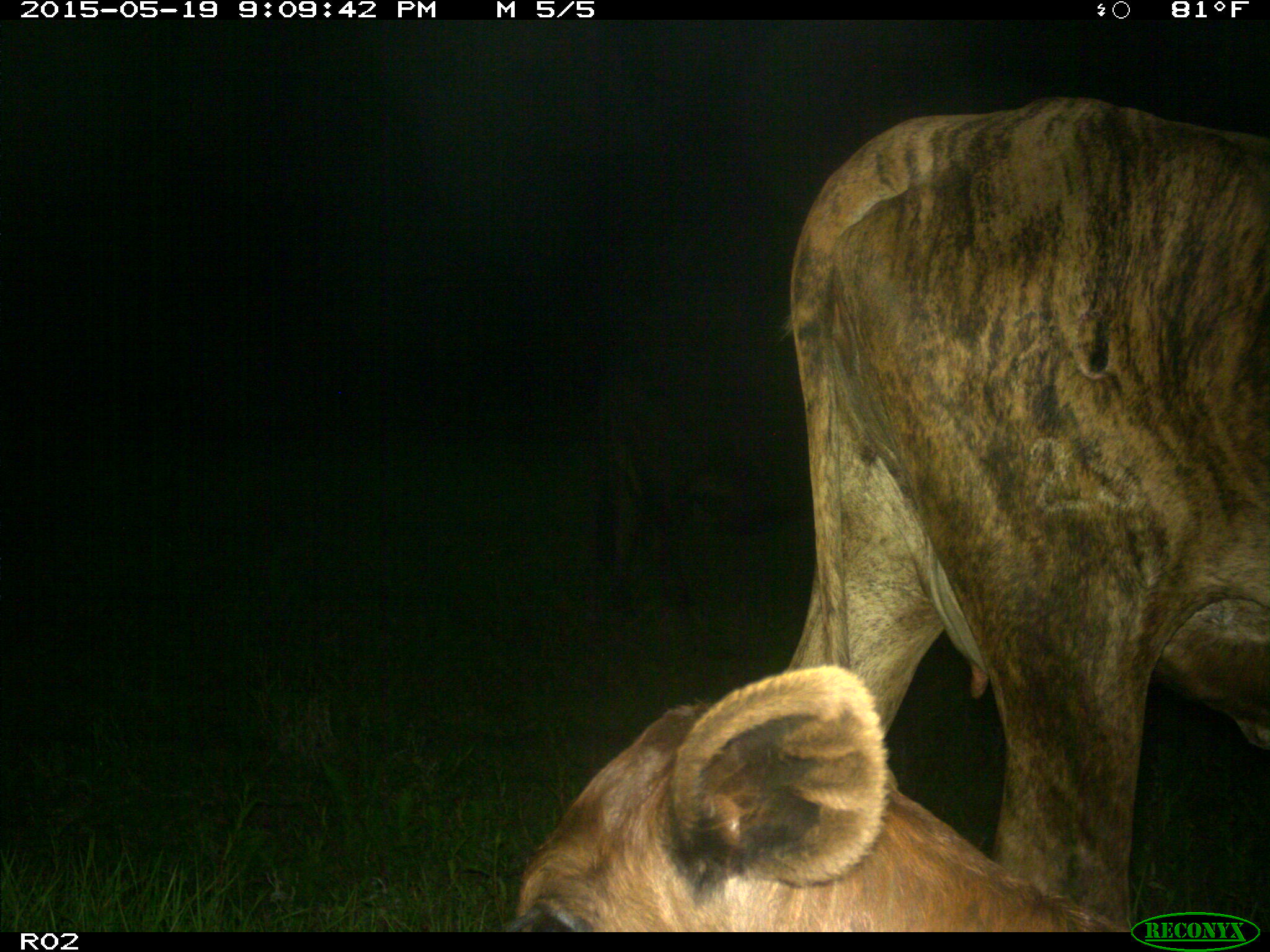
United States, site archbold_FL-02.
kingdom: Animalia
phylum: Chordata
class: Mammalia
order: Artiodactyla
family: Bovidae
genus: Bos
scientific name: Bos taurus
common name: domestic cow